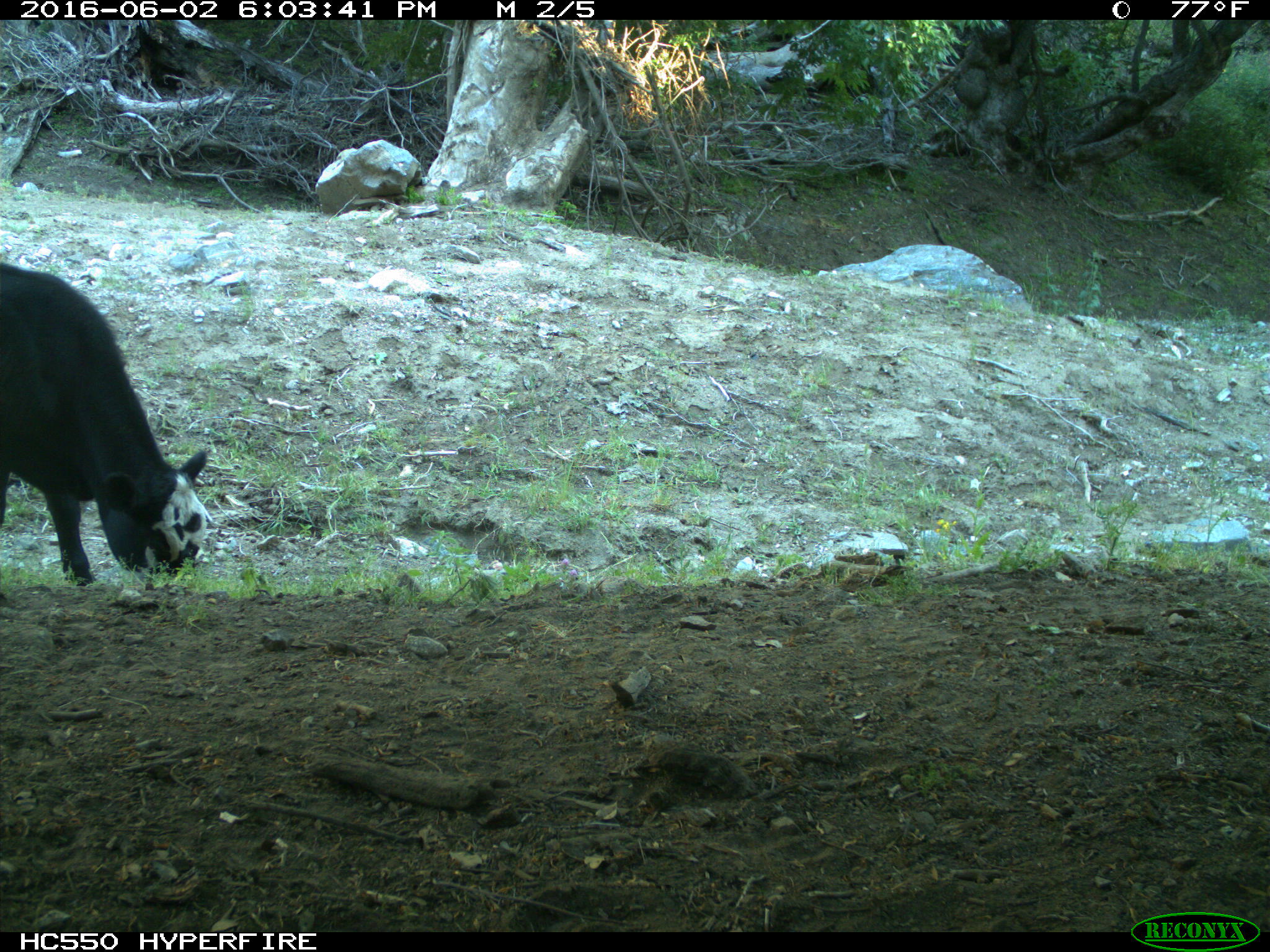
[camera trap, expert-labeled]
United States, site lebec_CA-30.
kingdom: Animalia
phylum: Chordata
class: Mammalia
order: Artiodactyla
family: Bovidae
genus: Bos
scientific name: Bos taurus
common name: domestic cow